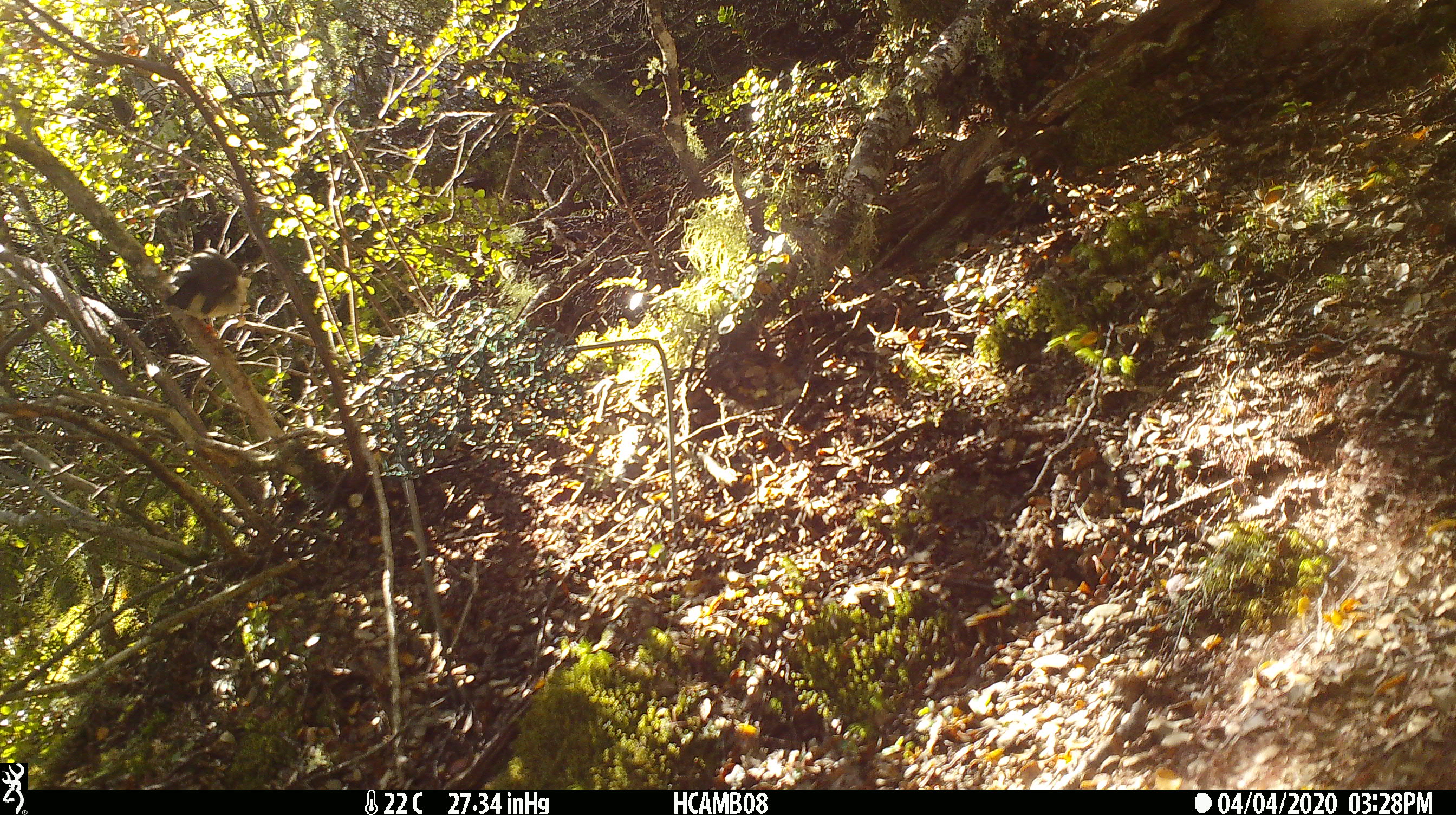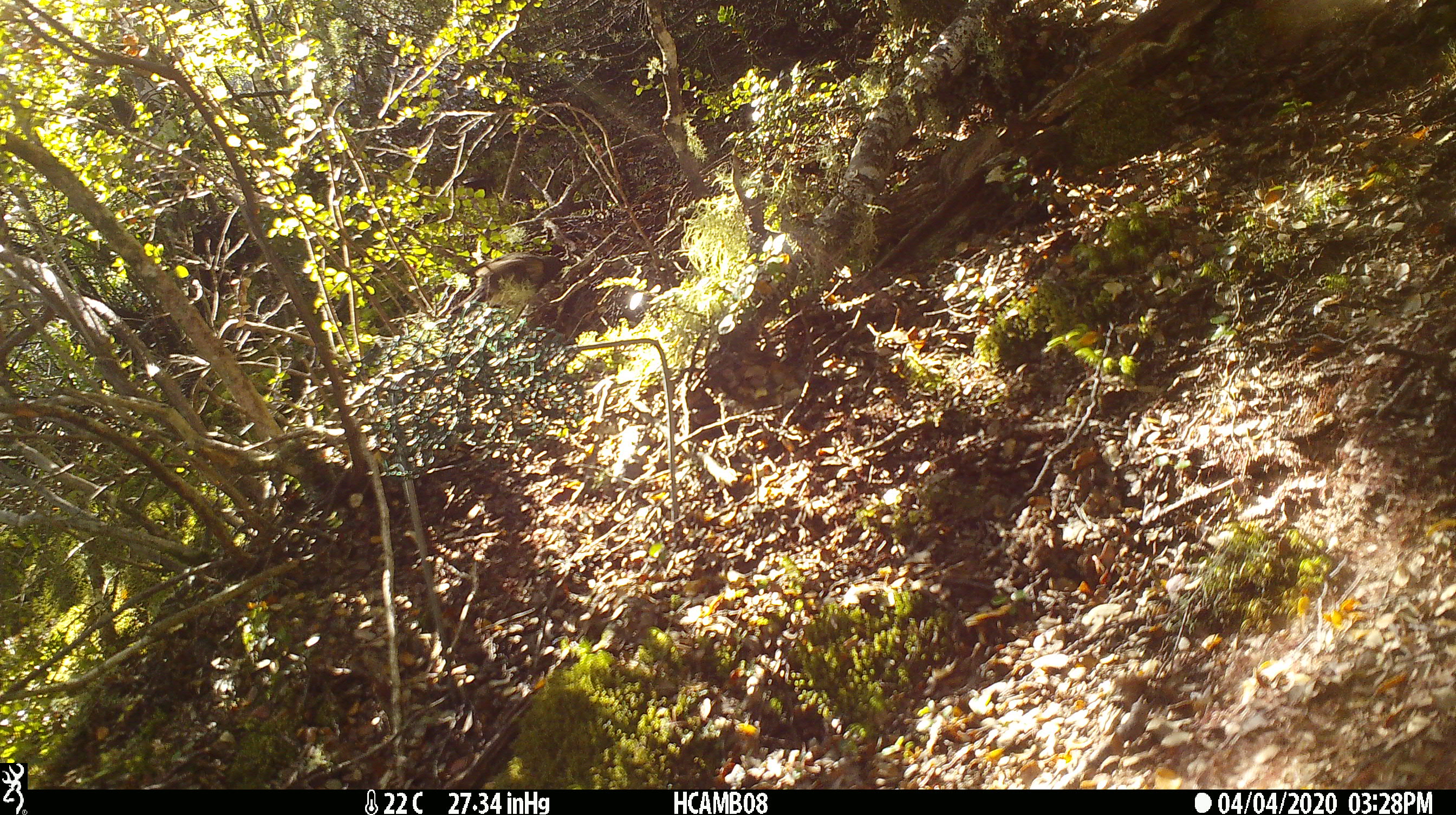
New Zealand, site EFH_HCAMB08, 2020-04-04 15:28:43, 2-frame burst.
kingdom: Animalia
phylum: Chordata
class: Aves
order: Passeriformes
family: Petroicidae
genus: Petroica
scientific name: Petroica macrocephala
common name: tomtit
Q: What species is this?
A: Tomtit (Petroica macrocephala).